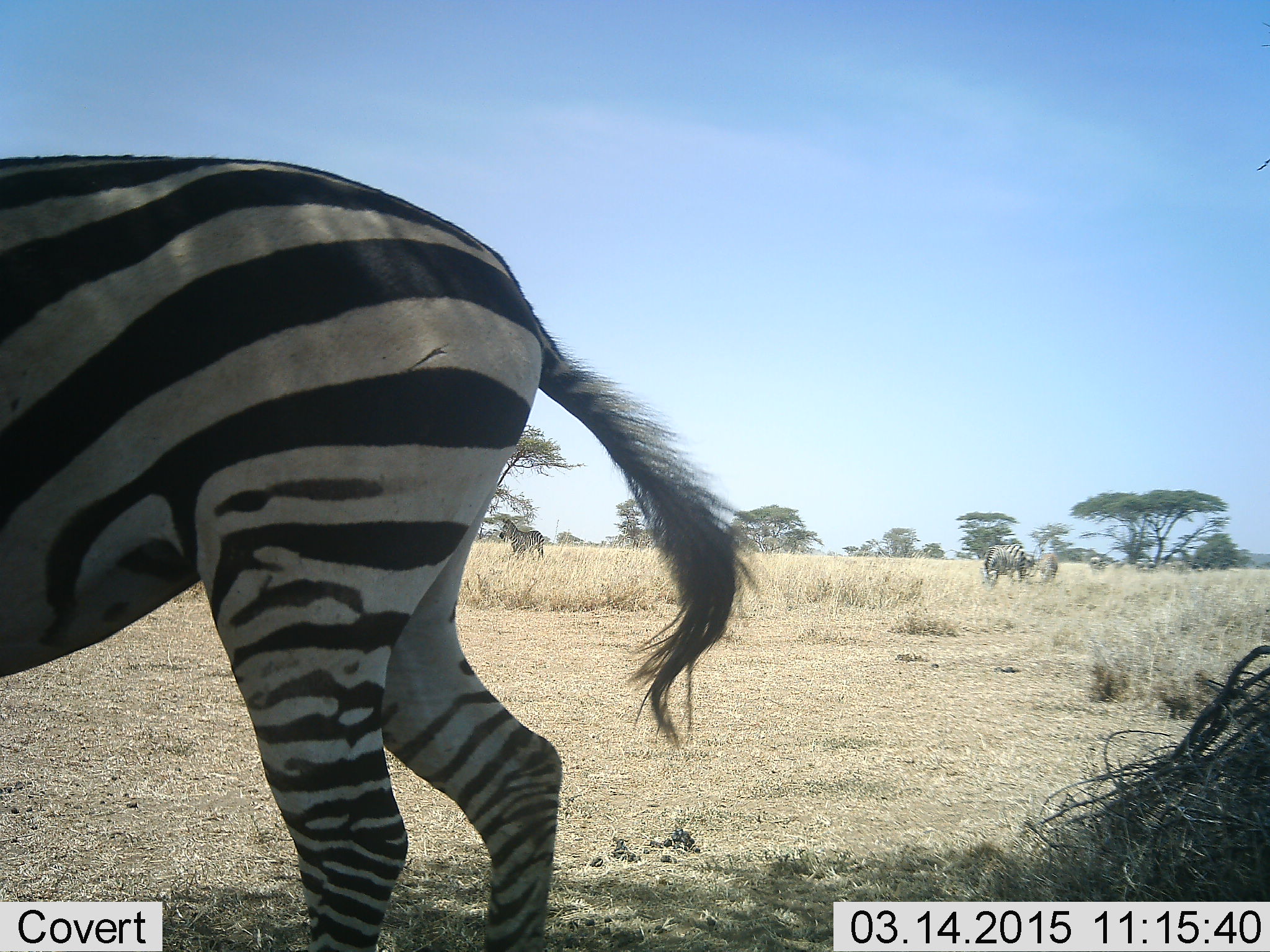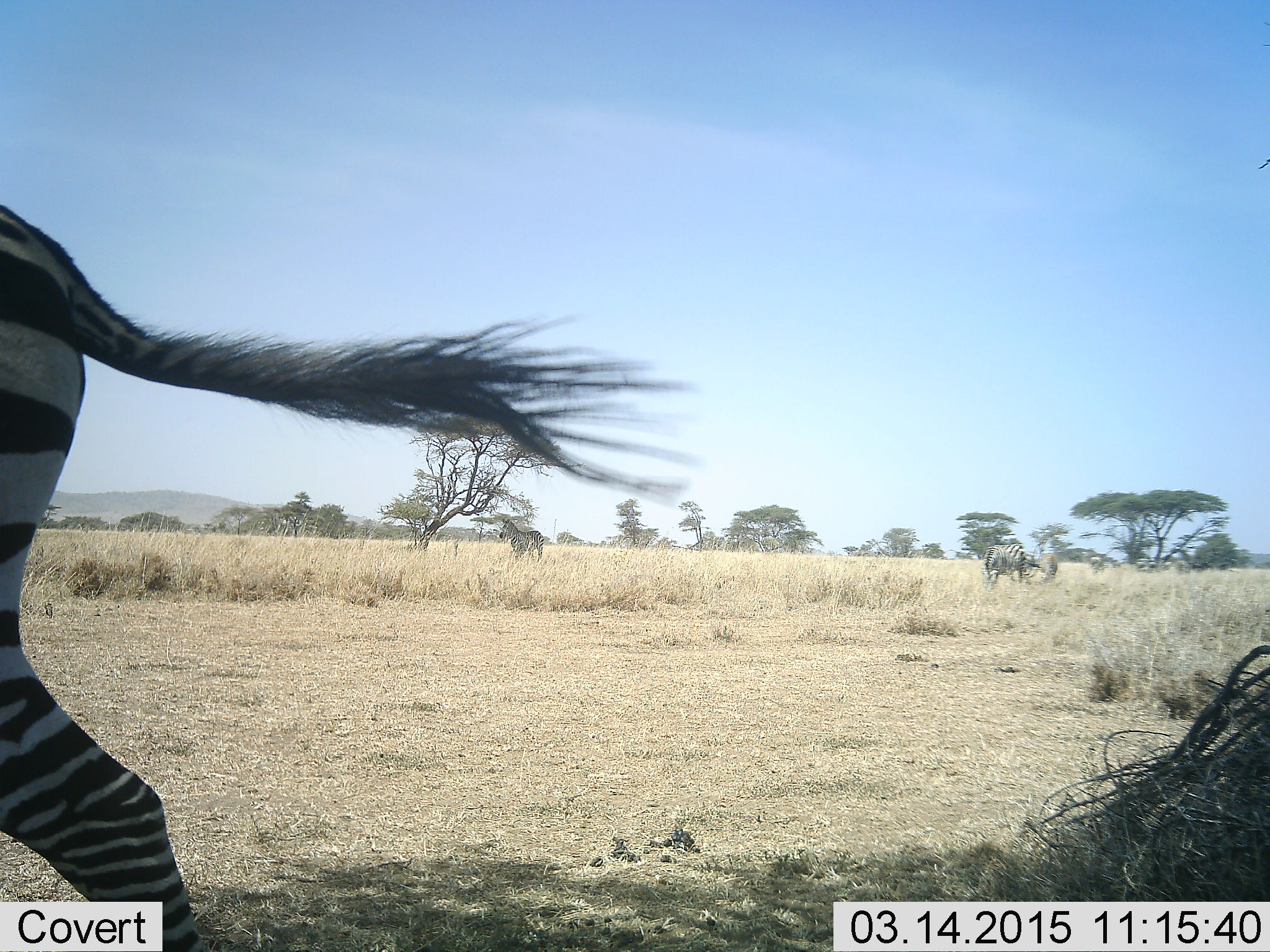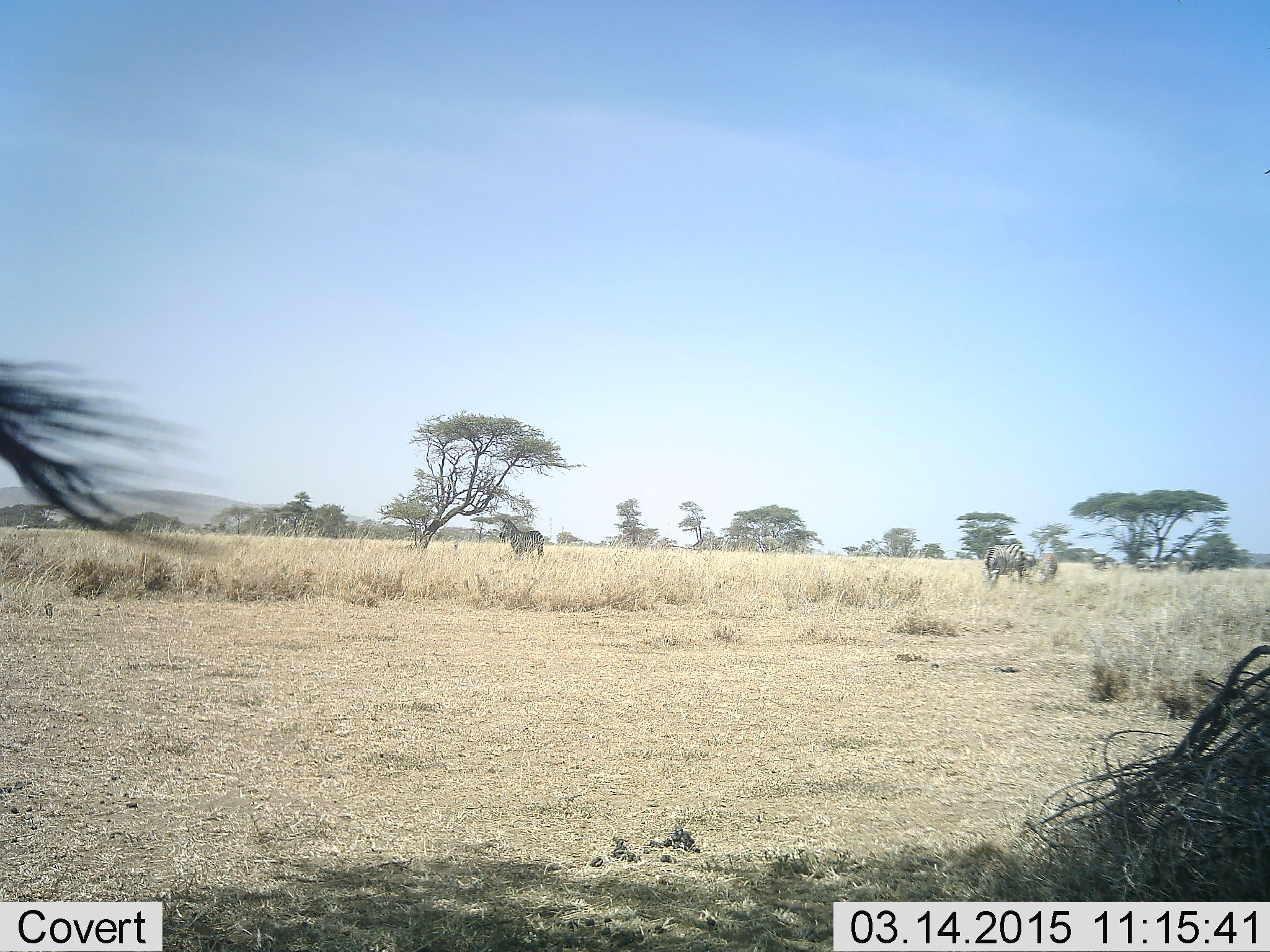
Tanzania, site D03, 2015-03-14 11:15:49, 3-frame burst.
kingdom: Animalia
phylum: Chordata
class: Mammalia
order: Perissodactyla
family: Equidae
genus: Equus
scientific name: Equus quagga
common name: plains zebra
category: zebra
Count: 2.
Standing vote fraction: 40%.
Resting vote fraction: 0%.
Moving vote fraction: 100%.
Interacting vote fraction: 0%.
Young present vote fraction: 0%.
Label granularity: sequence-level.